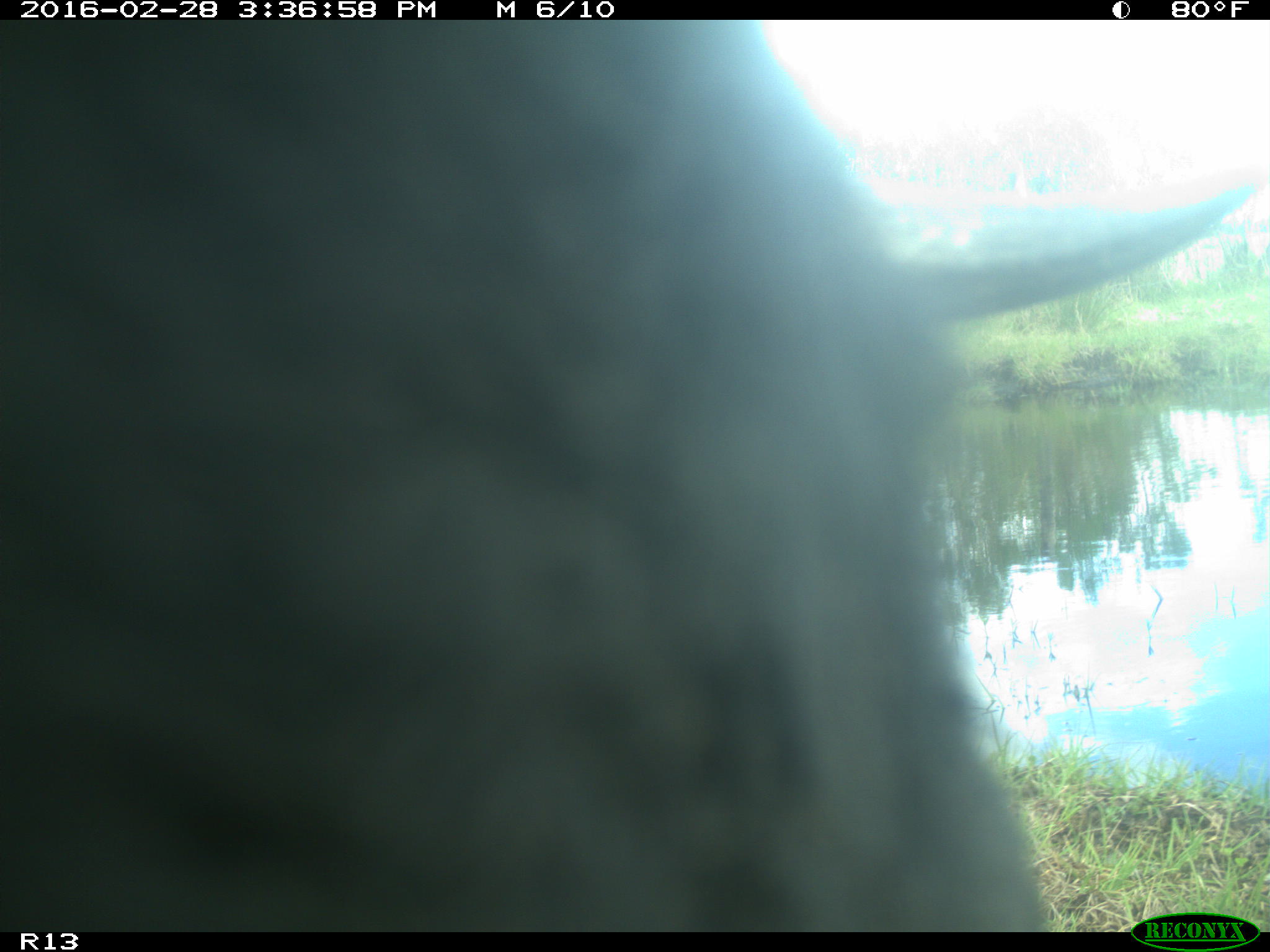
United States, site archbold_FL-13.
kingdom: Animalia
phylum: Chordata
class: Mammalia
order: Artiodactyla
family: Bovidae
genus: Bos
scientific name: Bos taurus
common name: domestic cow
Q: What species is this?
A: Bos taurus (domestic cow).